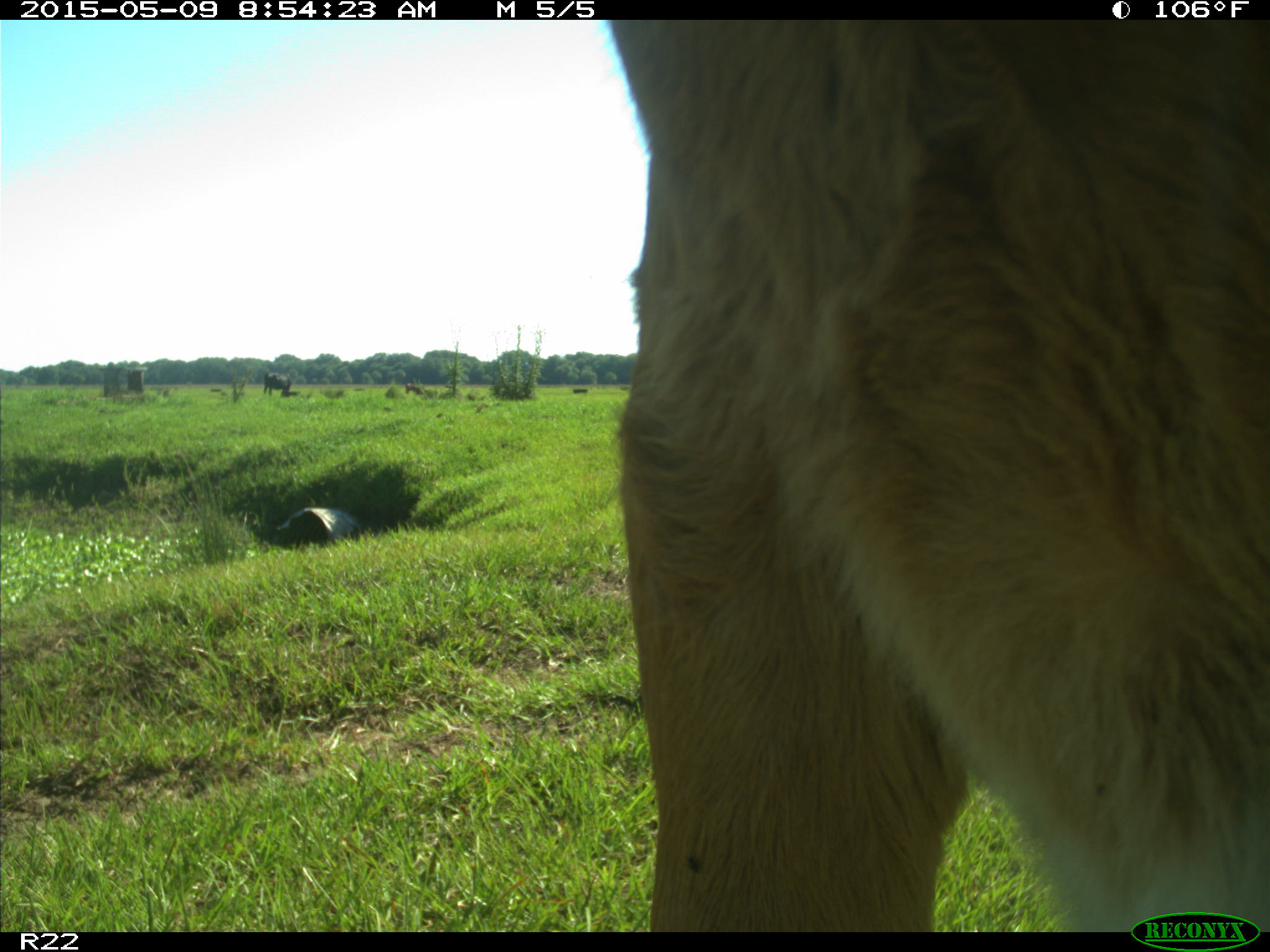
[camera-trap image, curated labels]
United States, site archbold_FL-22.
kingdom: Animalia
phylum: Chordata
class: Mammalia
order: Artiodactyla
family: Bovidae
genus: Bos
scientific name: Bos taurus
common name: domestic cow